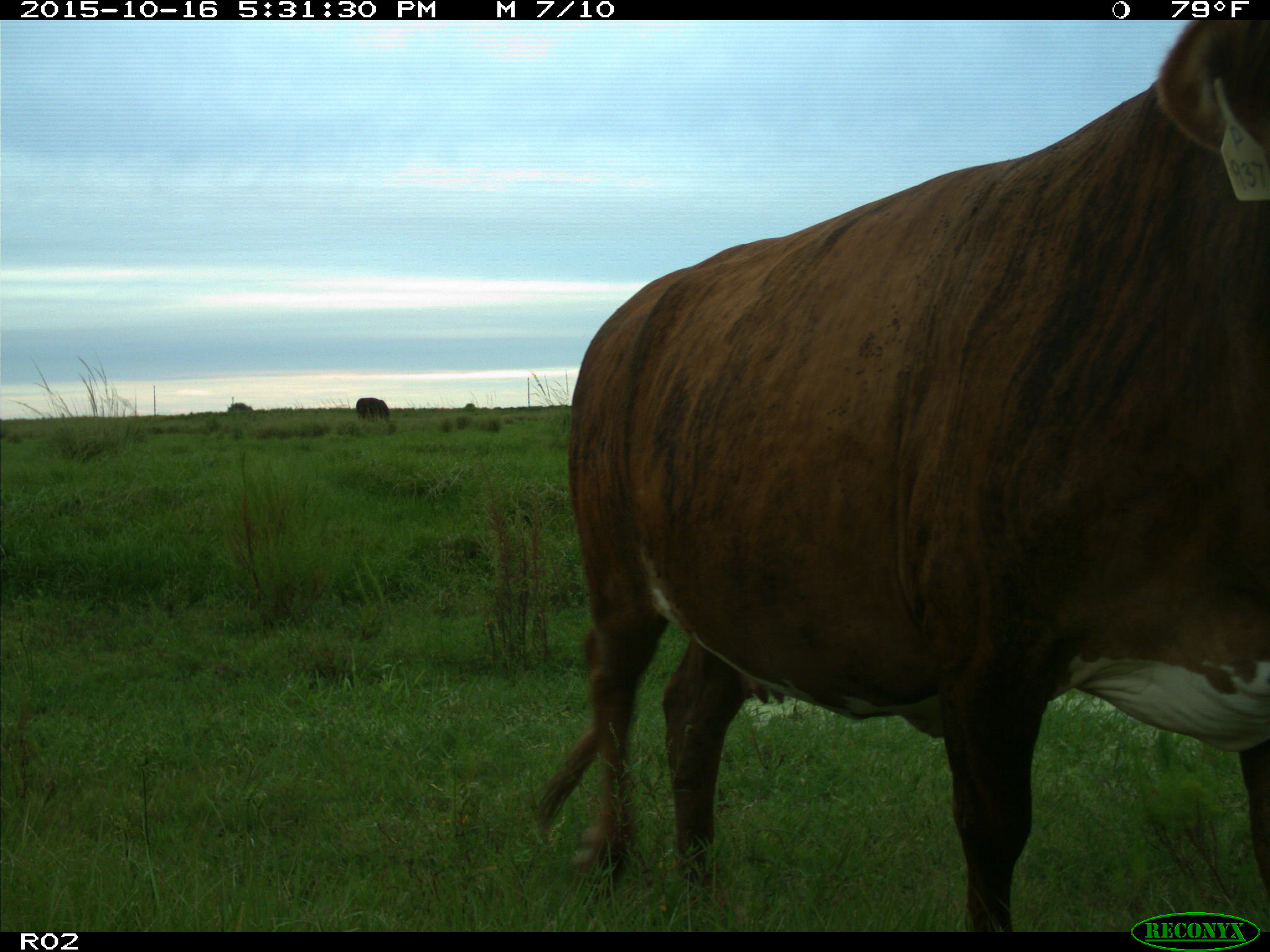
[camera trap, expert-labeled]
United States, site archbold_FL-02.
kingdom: Animalia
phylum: Chordata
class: Mammalia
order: Artiodactyla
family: Bovidae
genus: Bos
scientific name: Bos taurus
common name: domestic cow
Bos taurus (domestic cow).